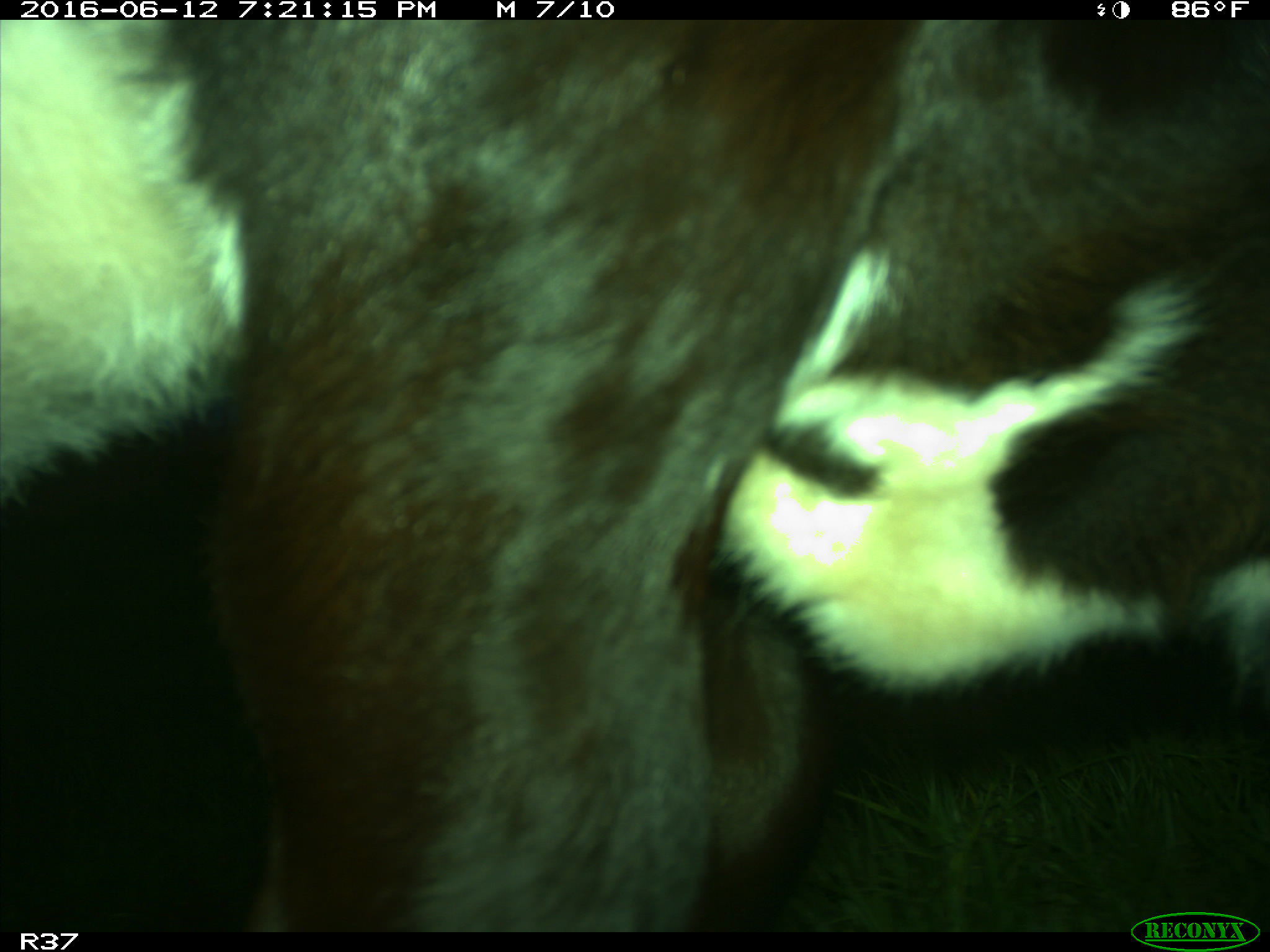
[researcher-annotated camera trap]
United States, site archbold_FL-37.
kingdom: Animalia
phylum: Chordata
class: Mammalia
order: Artiodactyla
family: Bovidae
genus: Bos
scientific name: Bos taurus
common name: domestic cow